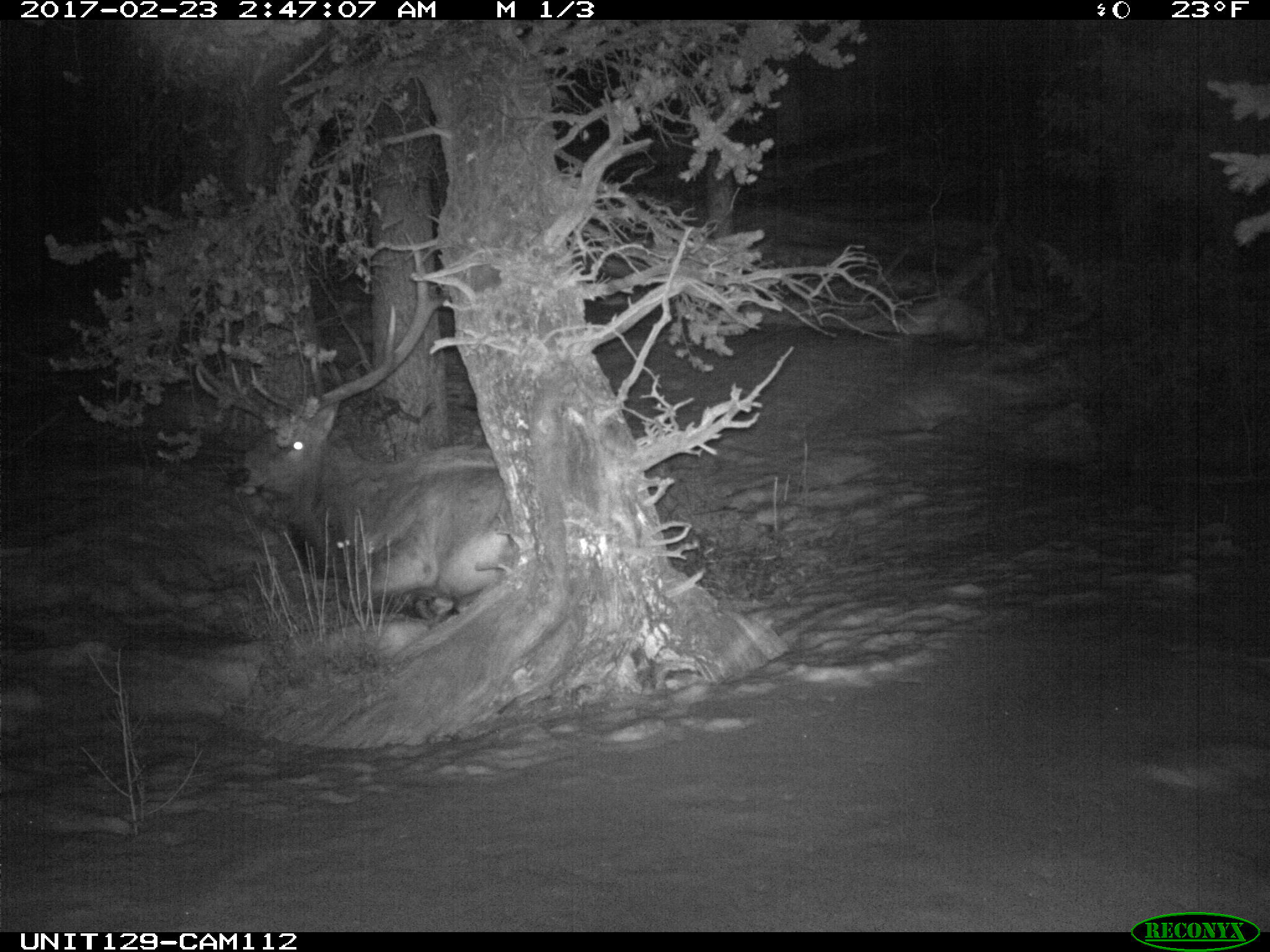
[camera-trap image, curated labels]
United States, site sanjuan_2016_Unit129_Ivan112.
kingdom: Animalia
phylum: Chordata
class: Mammalia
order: Artiodactyla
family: Cervidae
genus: Cervus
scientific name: Cervus elaphus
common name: red deer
Cervus elaphus (red deer).